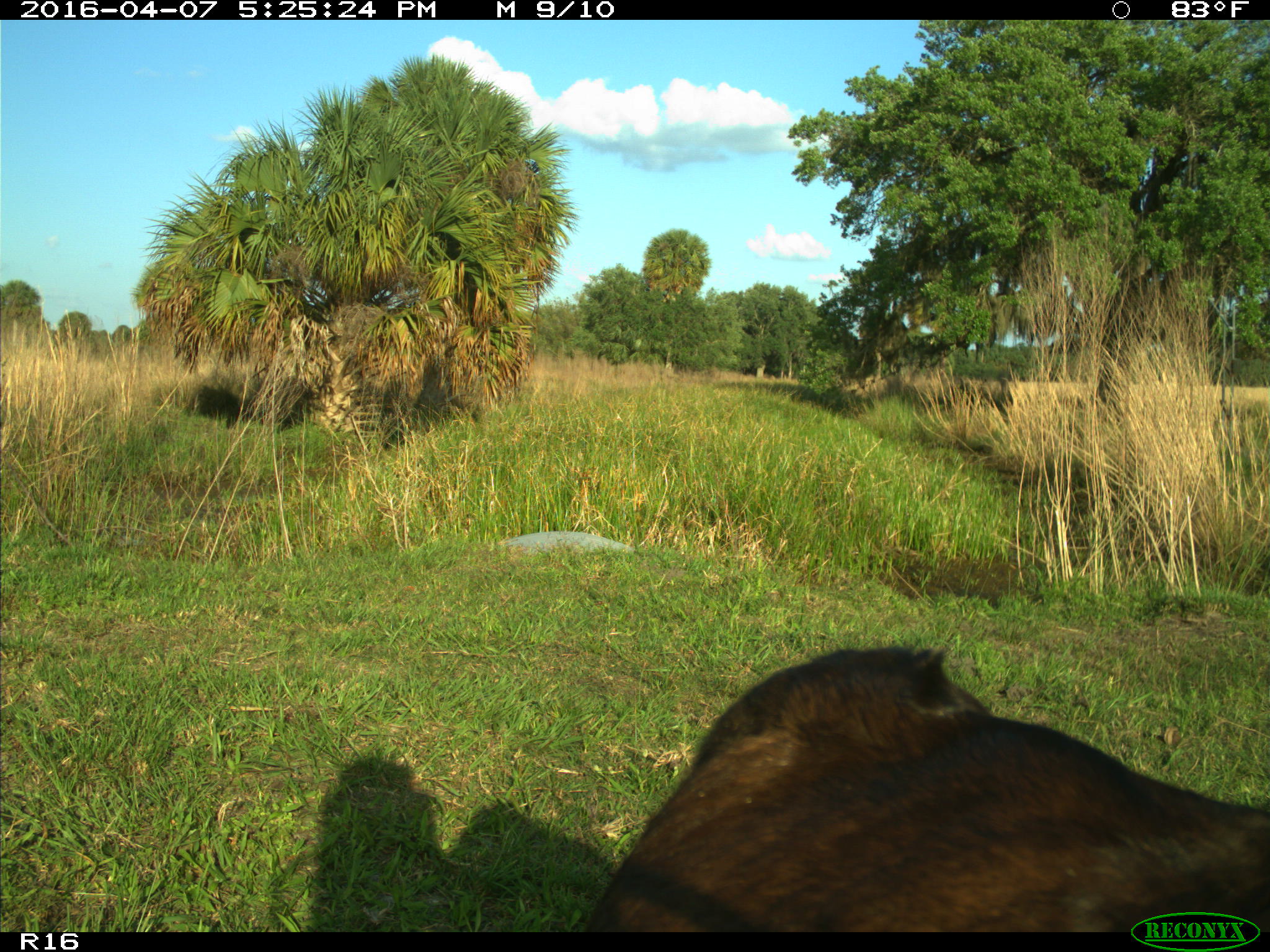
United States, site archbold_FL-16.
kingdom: Animalia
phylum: Chordata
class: Mammalia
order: Artiodactyla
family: Bovidae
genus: Bos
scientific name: Bos taurus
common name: domestic cow